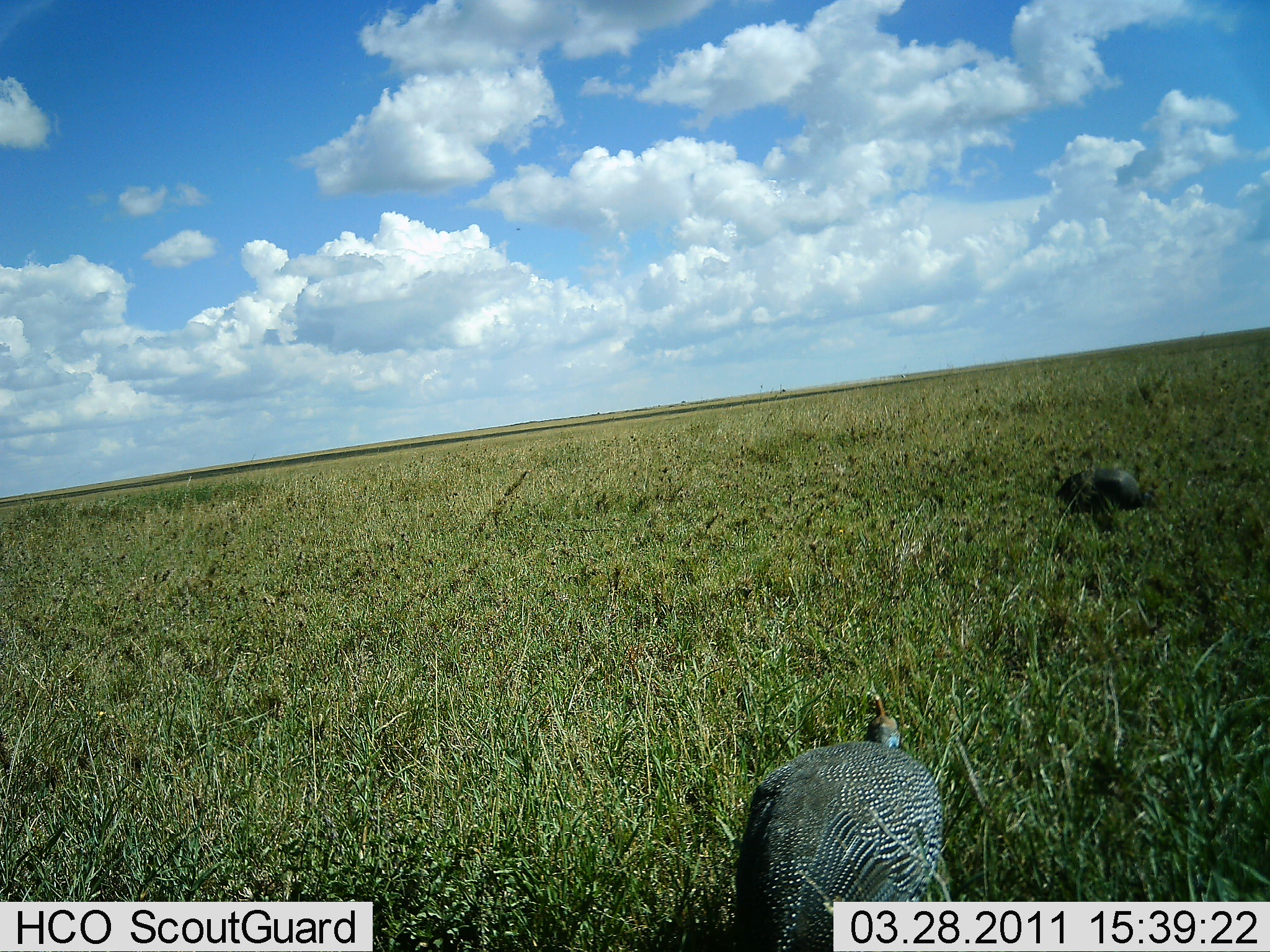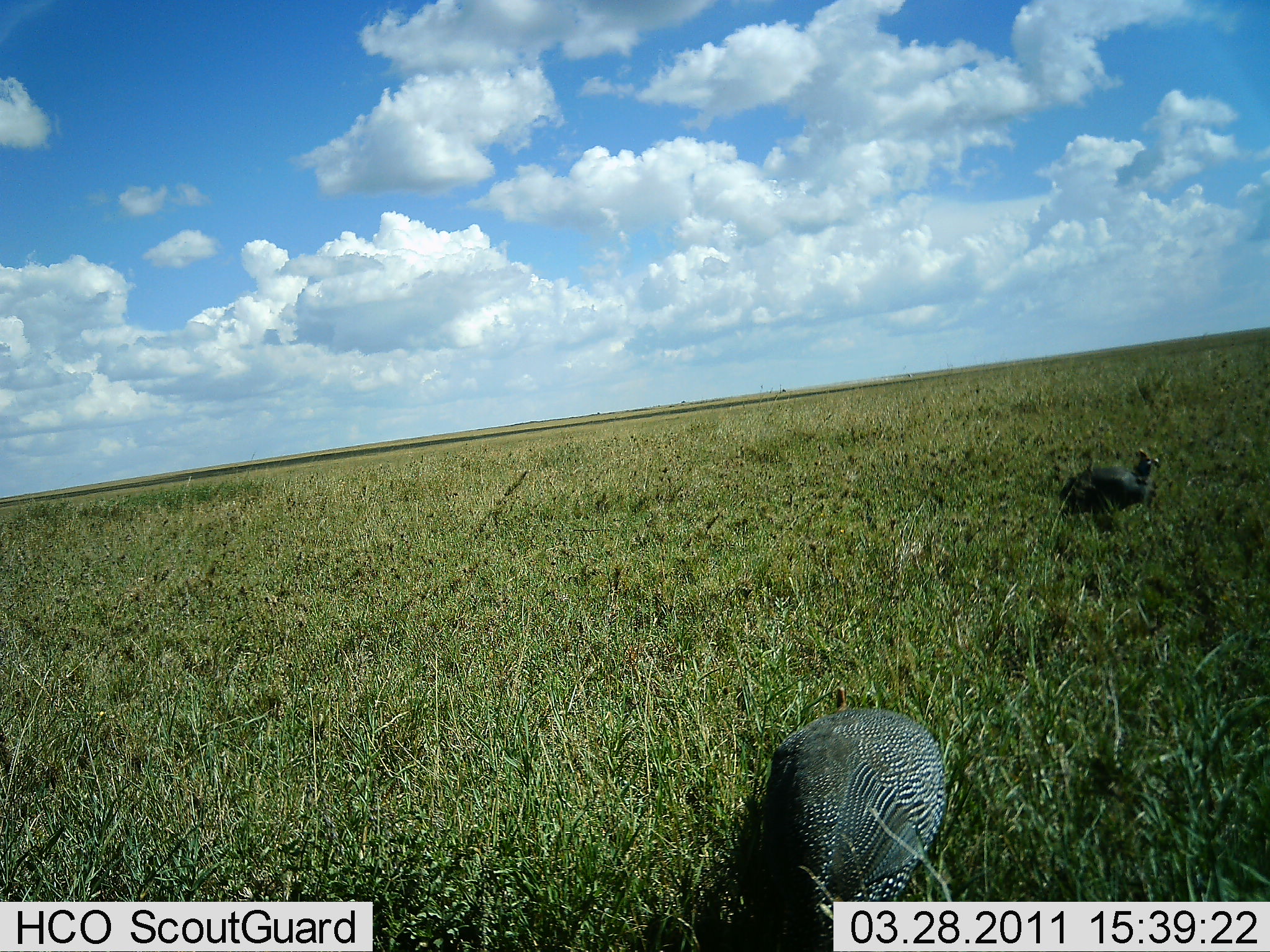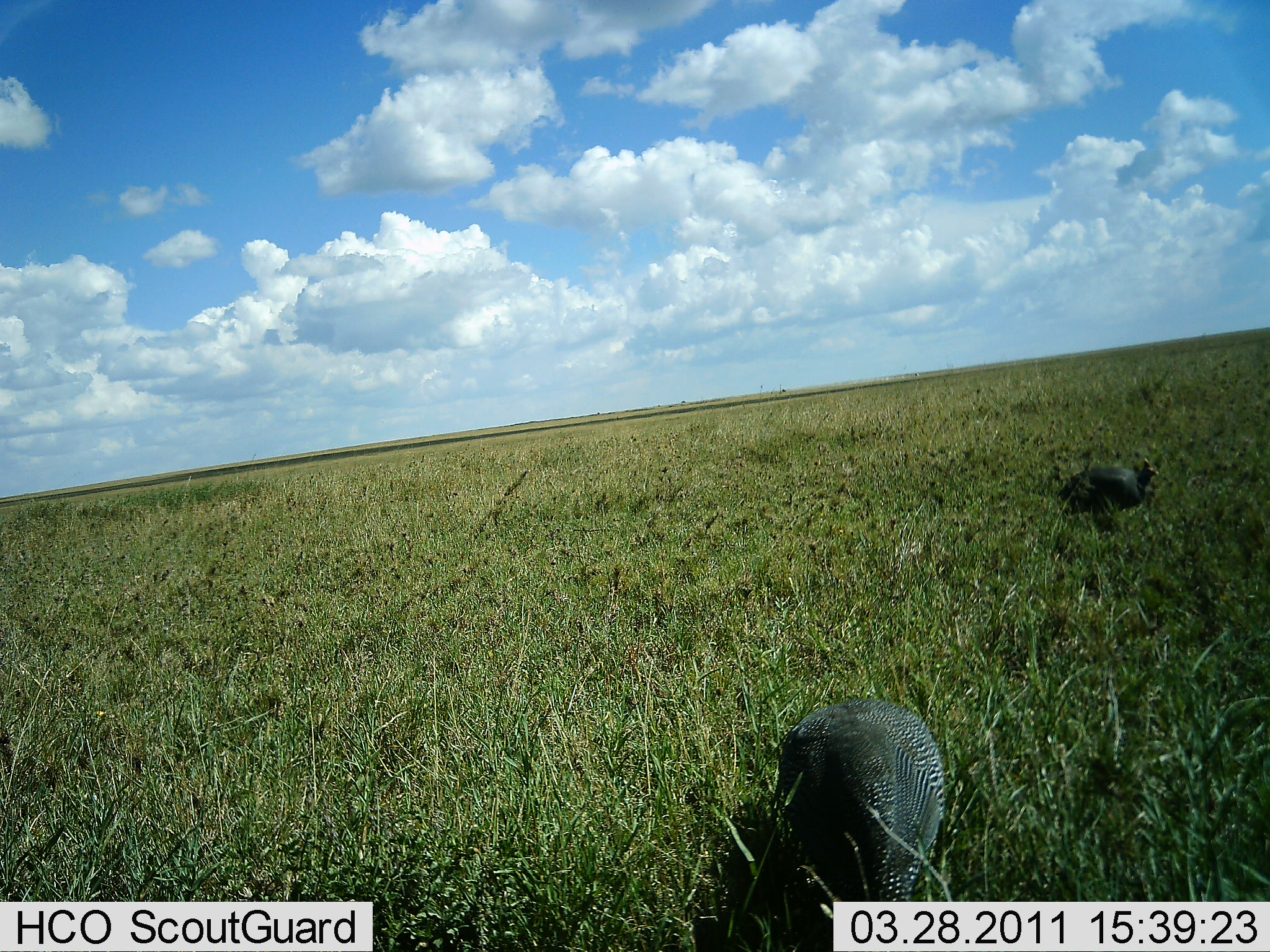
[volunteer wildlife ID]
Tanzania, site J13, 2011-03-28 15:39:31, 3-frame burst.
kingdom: Animalia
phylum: Chordata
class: Aves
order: Galliformes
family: Numididae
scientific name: Numididae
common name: guinea fowl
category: guineafowl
Guineafowl (guinea fowl) (Numididae), count 2. Behavior (volunteer vote fractions): standing 58%, resting 0%, moving 8%, interacting 0%. Young present (vote fraction): 0%. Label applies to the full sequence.